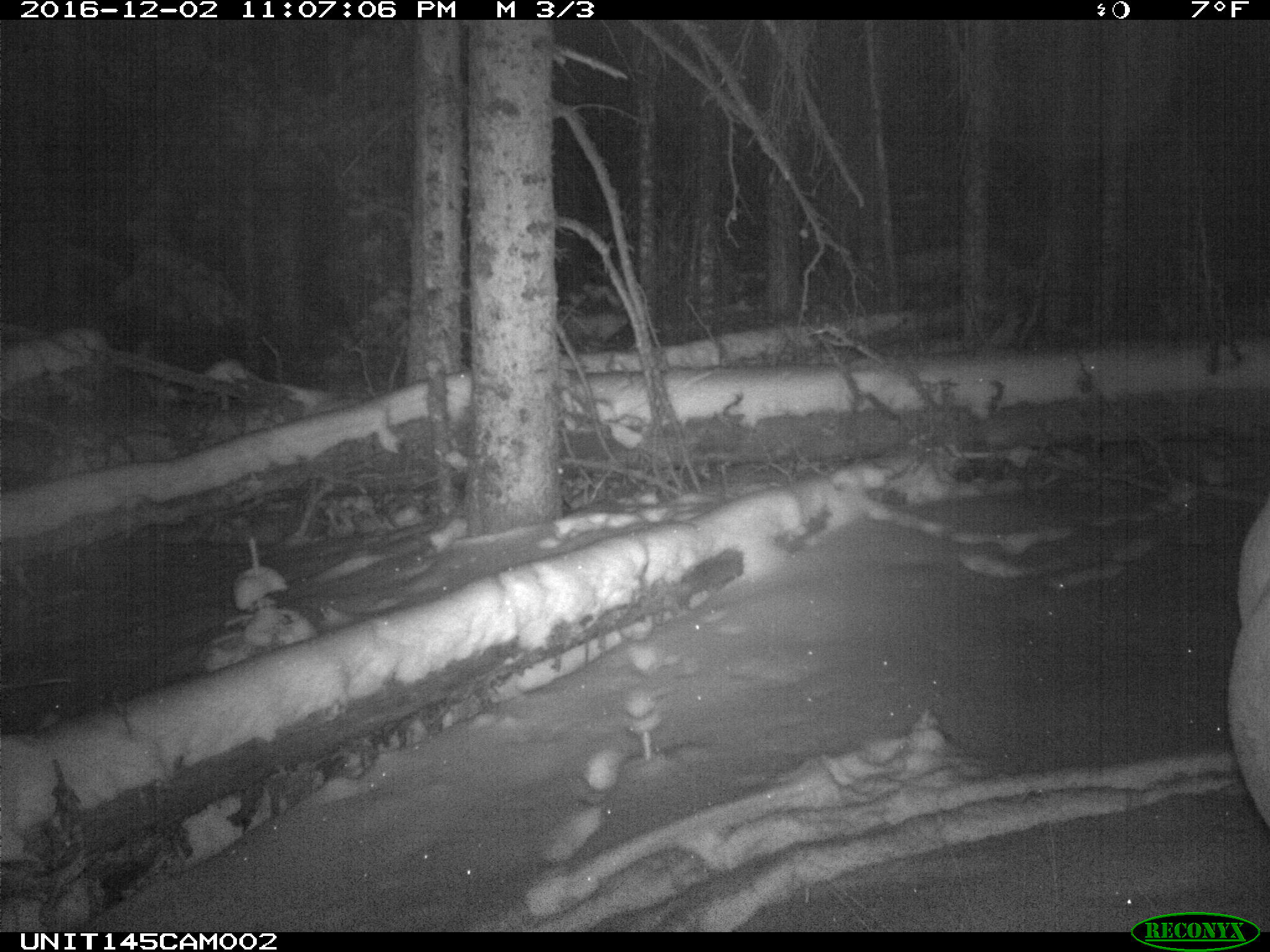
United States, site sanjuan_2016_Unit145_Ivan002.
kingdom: Animalia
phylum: Chordata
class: Mammalia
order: Artiodactyla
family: Cervidae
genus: Cervus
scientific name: Cervus elaphus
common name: red deer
Cervus elaphus (red deer).